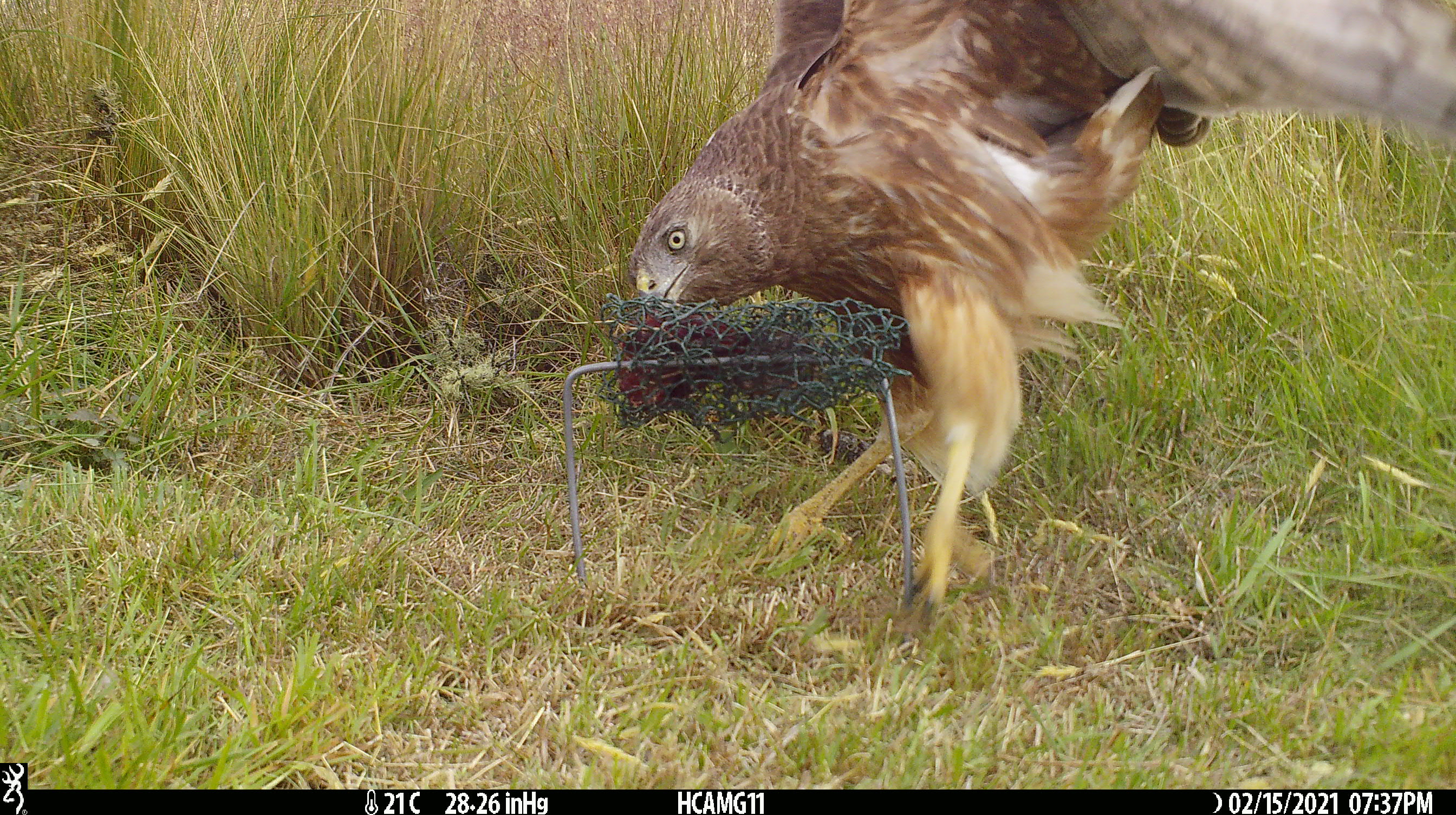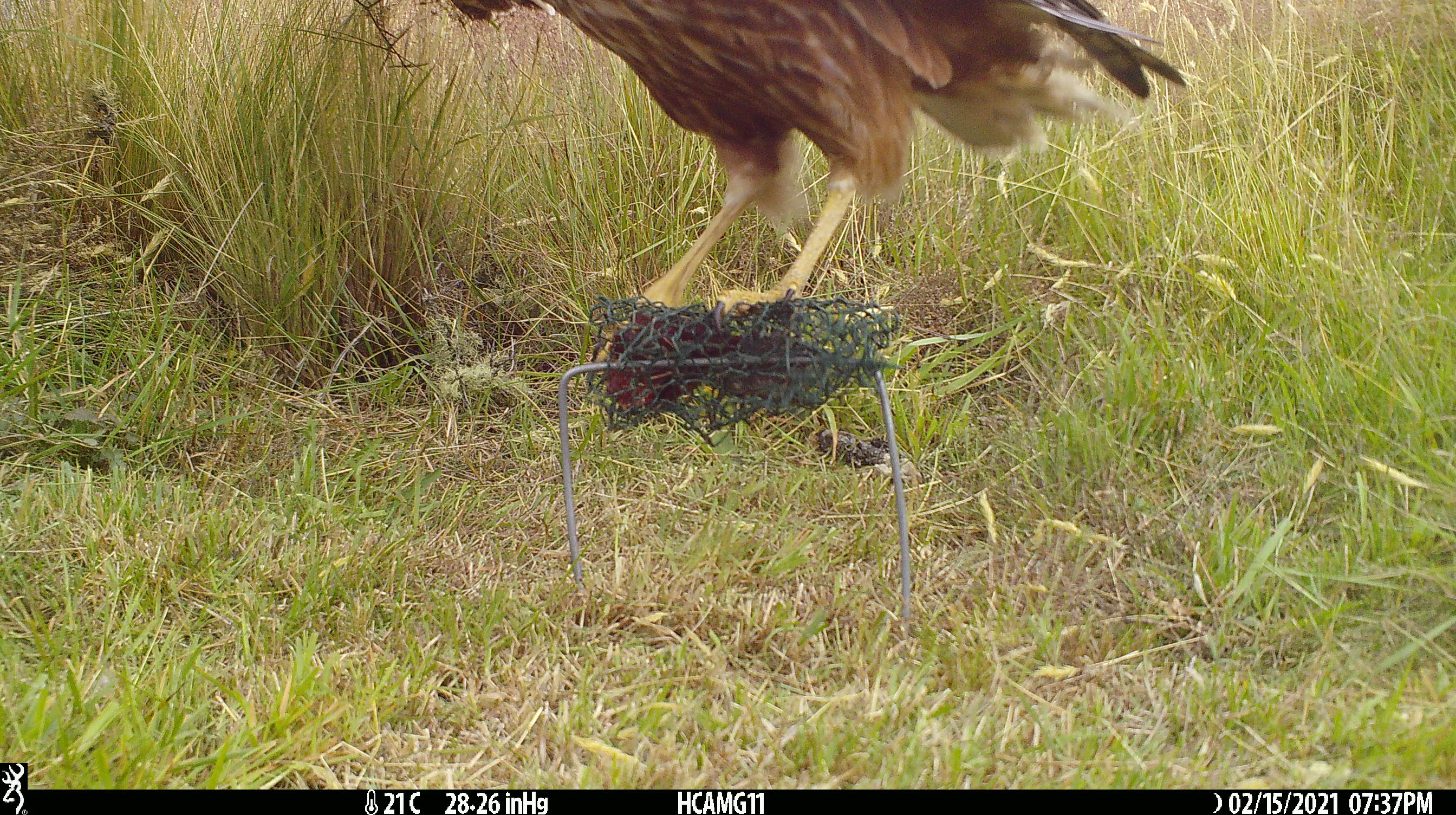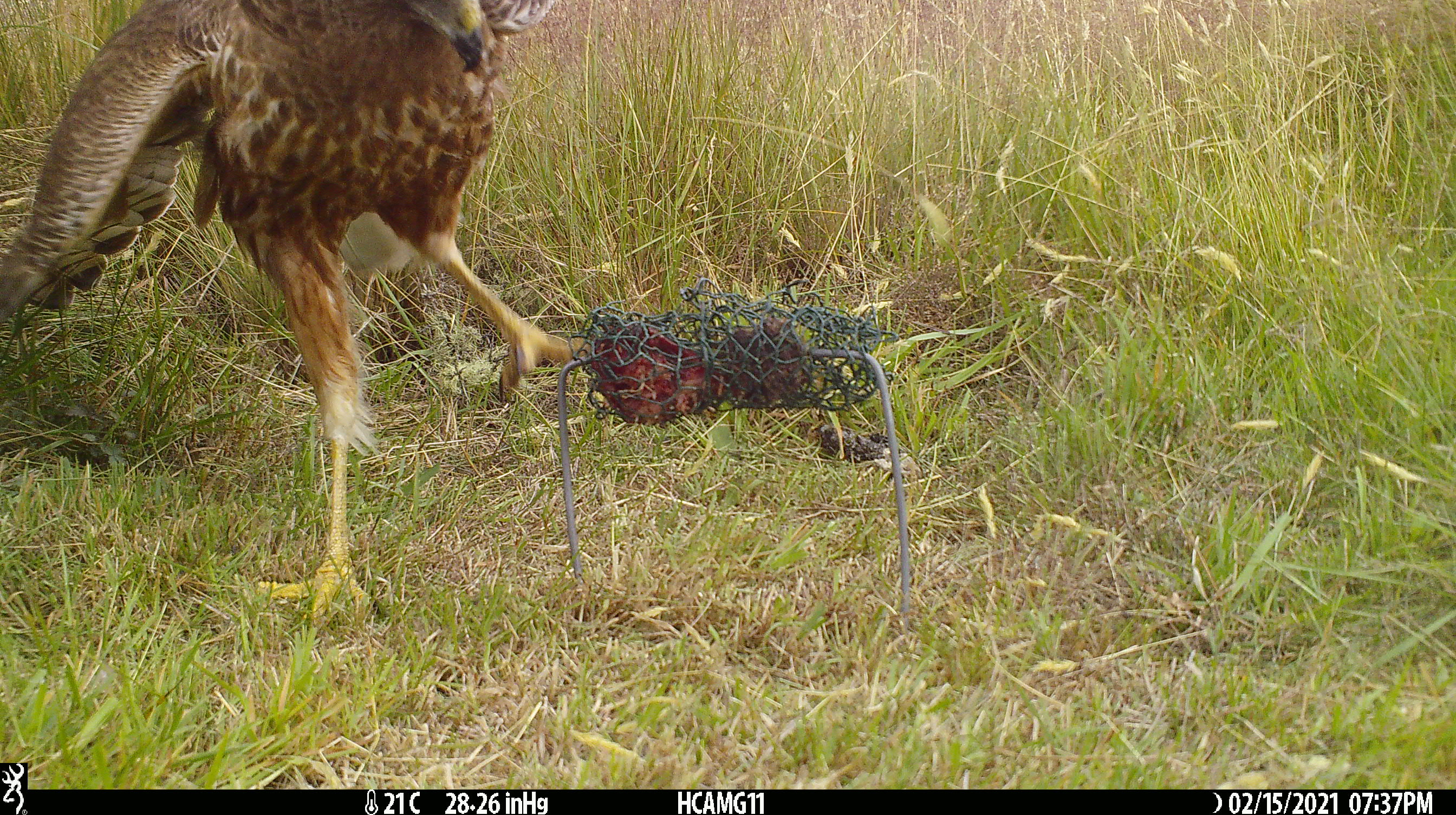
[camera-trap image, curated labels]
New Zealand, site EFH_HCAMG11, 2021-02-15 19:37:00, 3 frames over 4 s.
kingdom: Animalia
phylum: Chordata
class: Aves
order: Accipitriformes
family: Accipitridae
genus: Circus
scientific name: Circus approximans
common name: swamp harrier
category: harrier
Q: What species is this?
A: Harrier (swamp harrier) (Circus approximans).